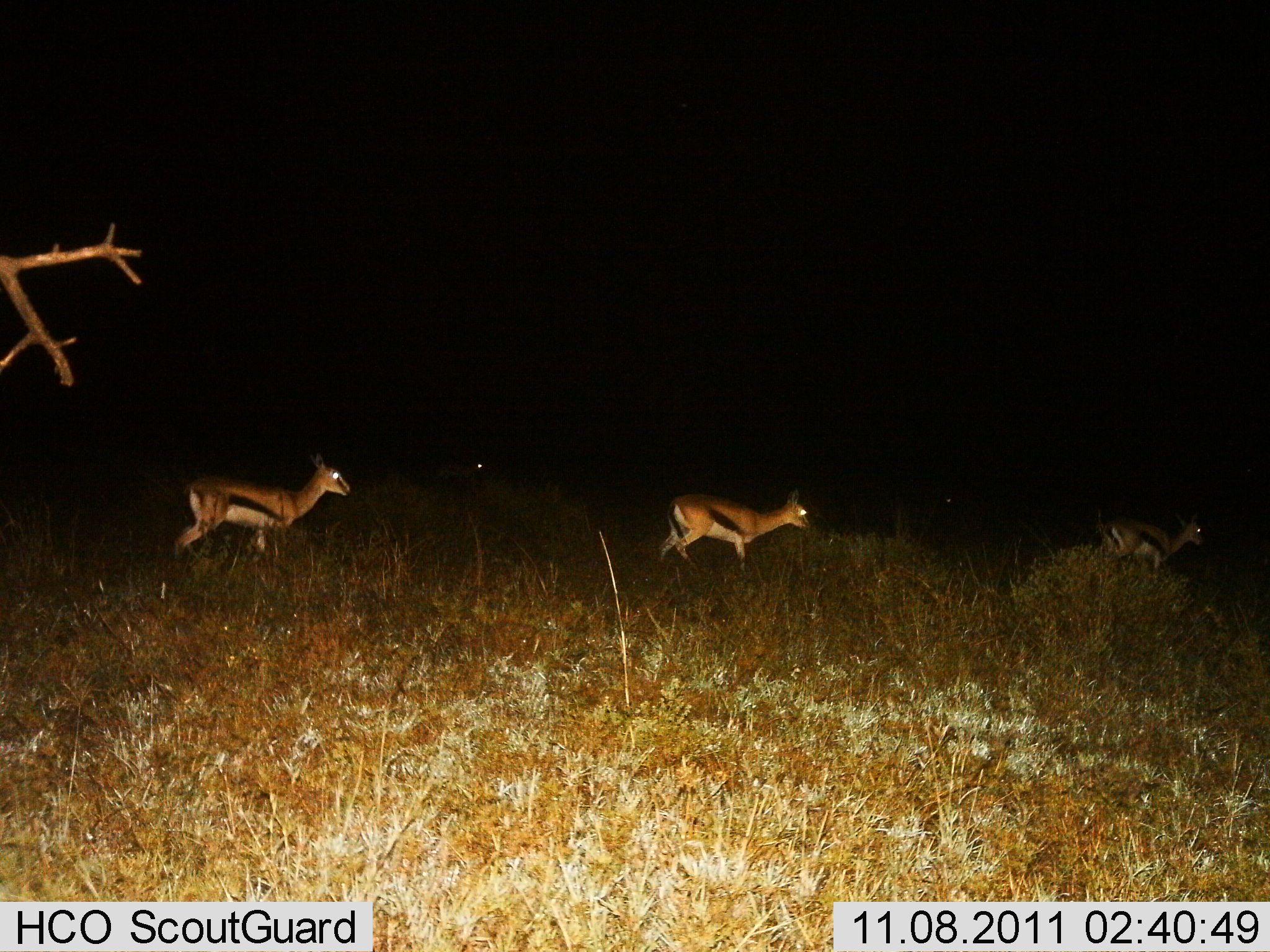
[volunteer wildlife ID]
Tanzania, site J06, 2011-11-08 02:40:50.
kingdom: Animalia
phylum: Chordata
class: Mammalia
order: Artiodactyla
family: Bovidae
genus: Eudorcas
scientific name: Eudorcas thomsonii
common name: thomson's gazelle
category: gazellethomsons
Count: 3.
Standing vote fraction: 10%.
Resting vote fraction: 0%.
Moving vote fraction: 90%.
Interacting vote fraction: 0%.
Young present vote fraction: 0%.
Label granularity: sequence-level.